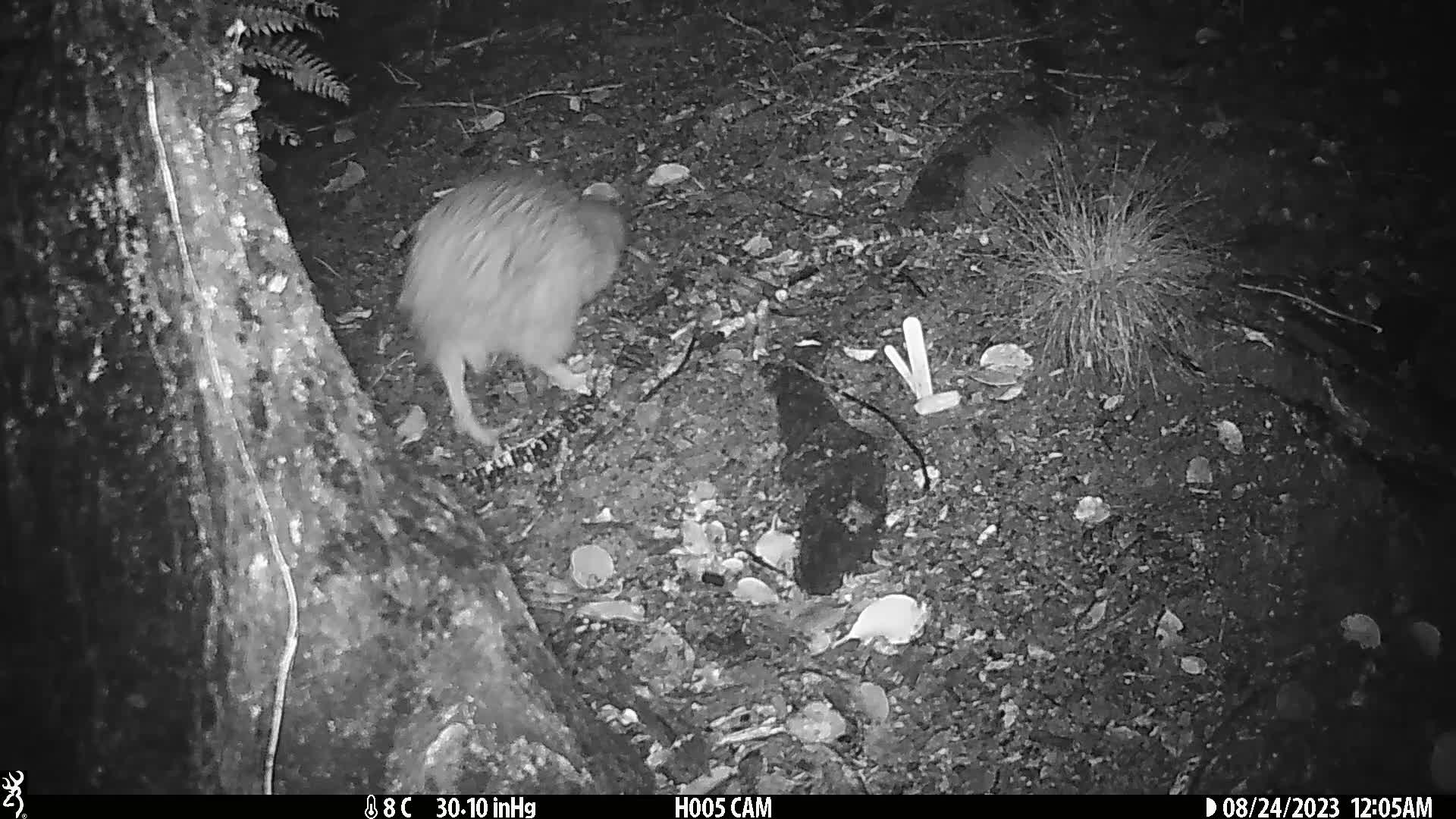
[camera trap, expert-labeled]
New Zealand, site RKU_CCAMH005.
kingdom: Animalia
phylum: Chordata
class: Aves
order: Apterygiformes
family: Apterygidae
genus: Apteryx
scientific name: Apteryx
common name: kiwi